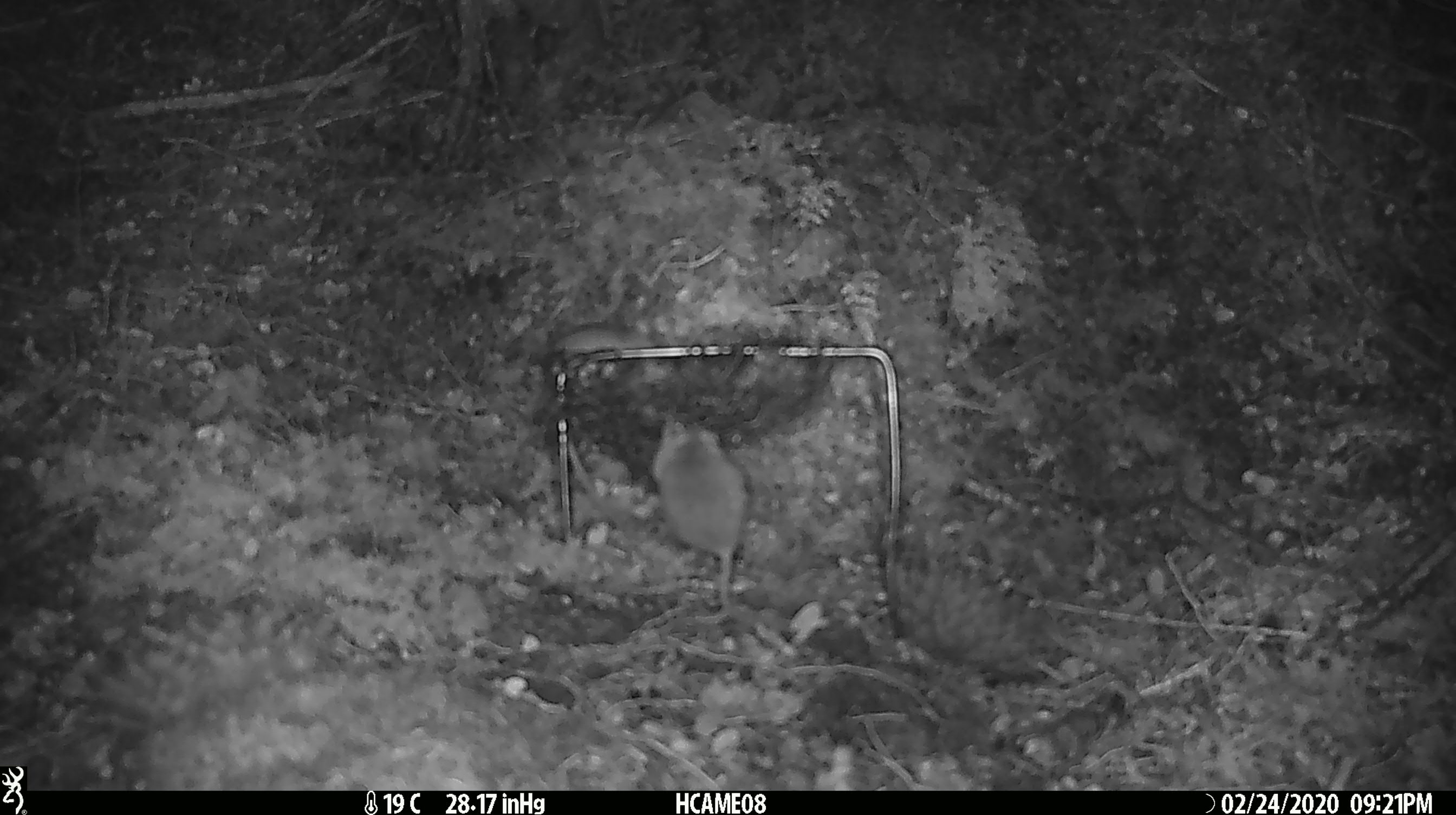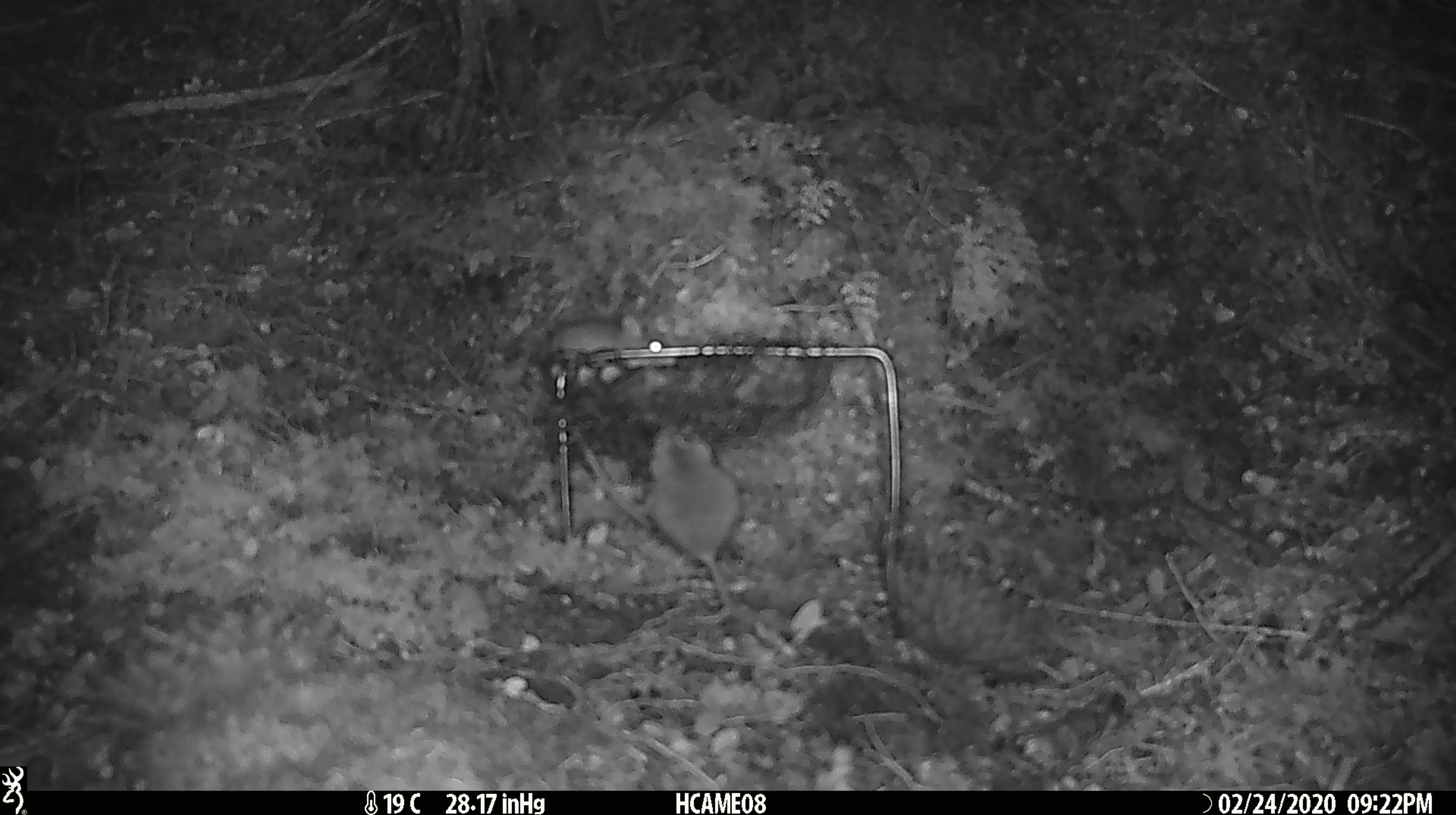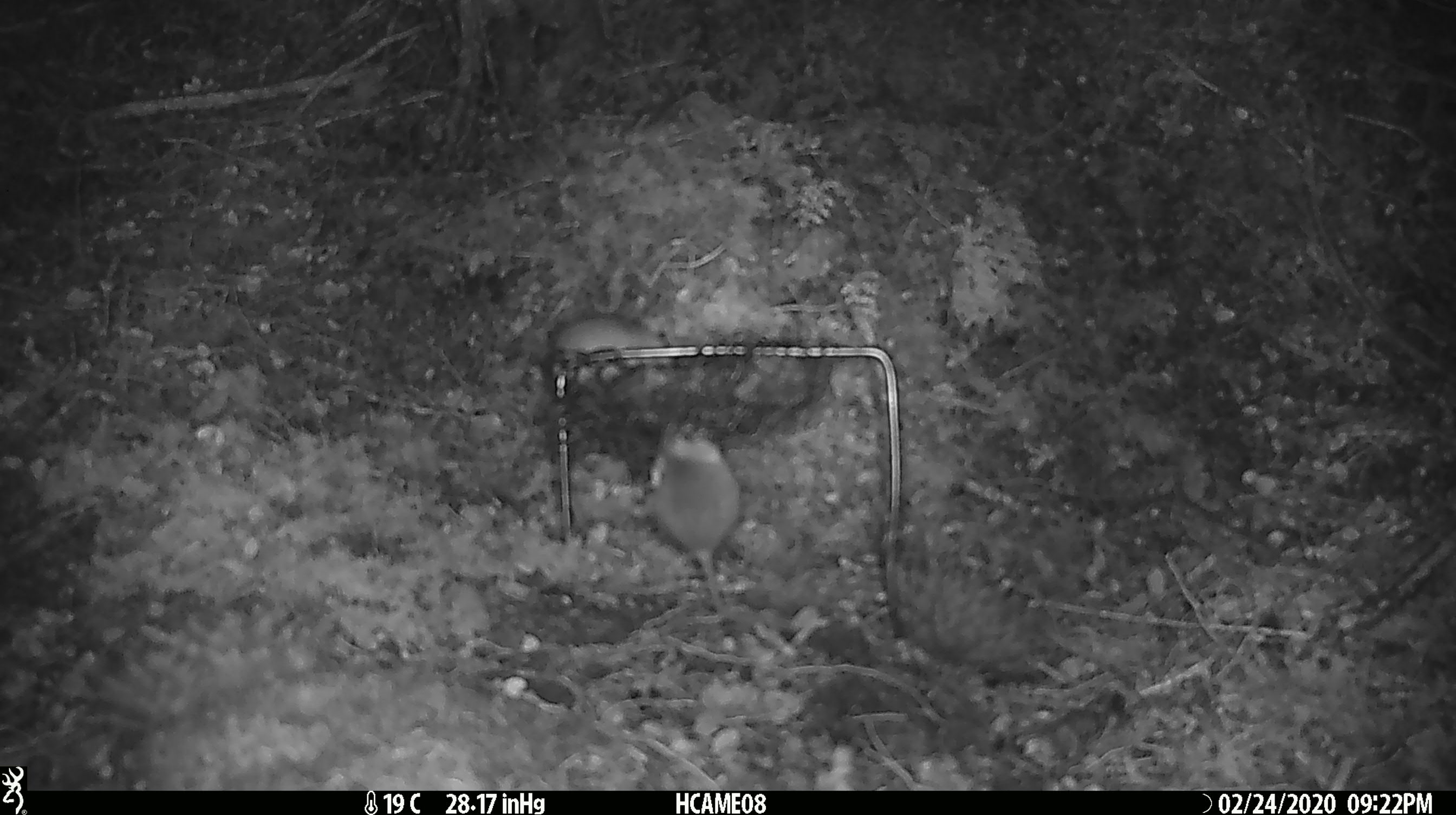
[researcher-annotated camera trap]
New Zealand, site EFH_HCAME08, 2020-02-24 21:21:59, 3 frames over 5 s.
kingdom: Animalia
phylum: Chordata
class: Mammalia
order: Rodentia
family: Muridae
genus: Mus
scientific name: Mus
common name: mouse